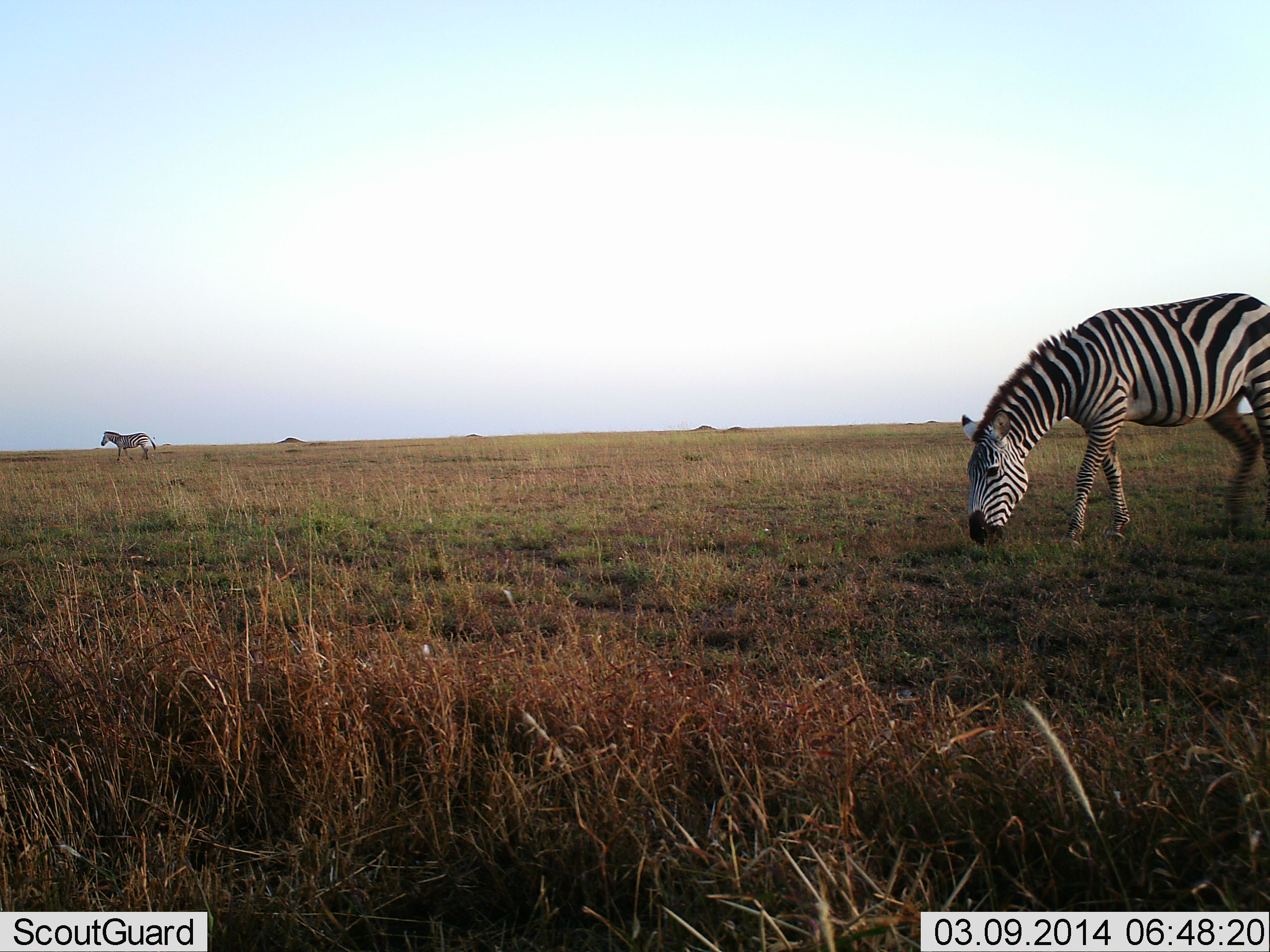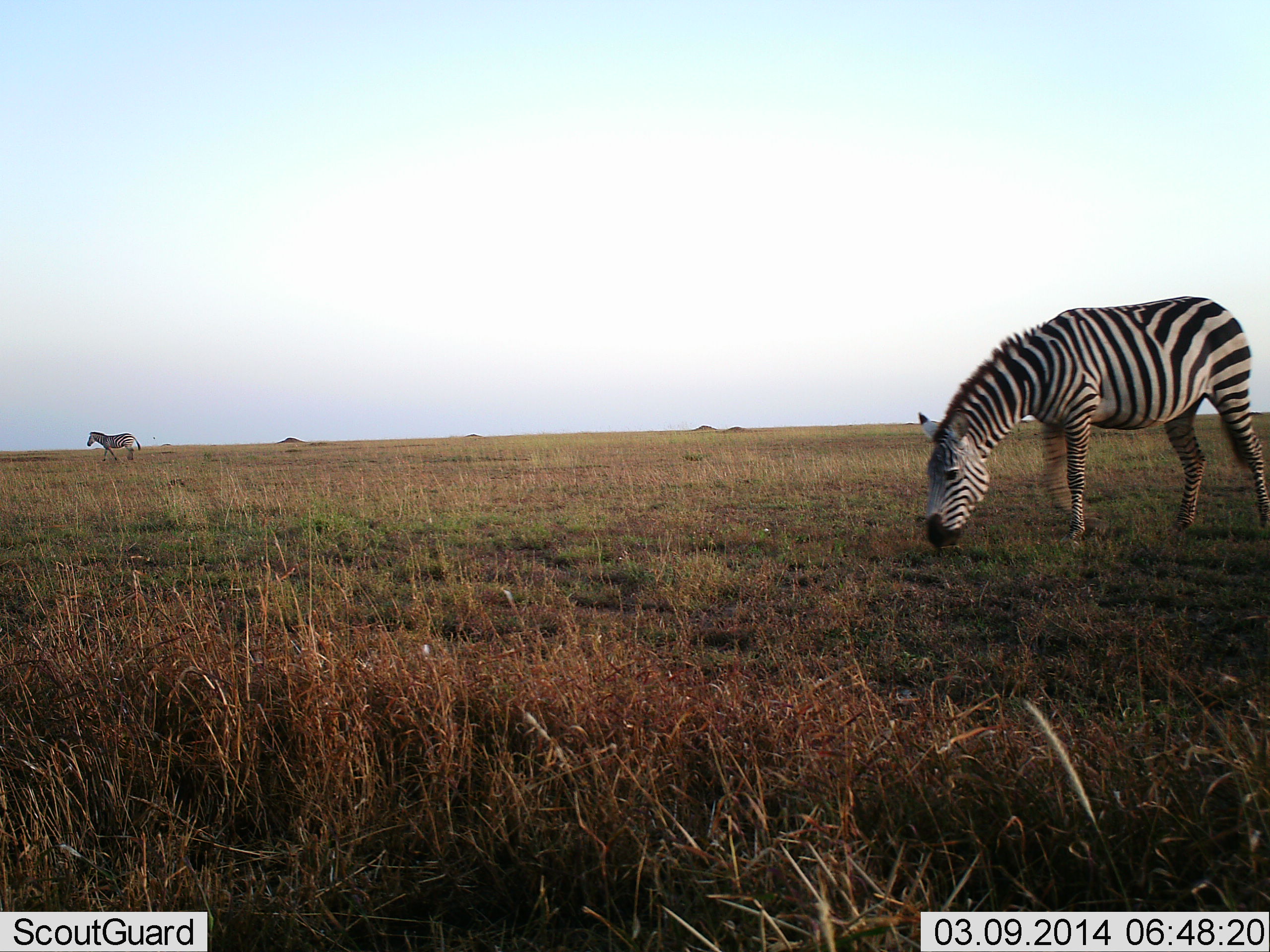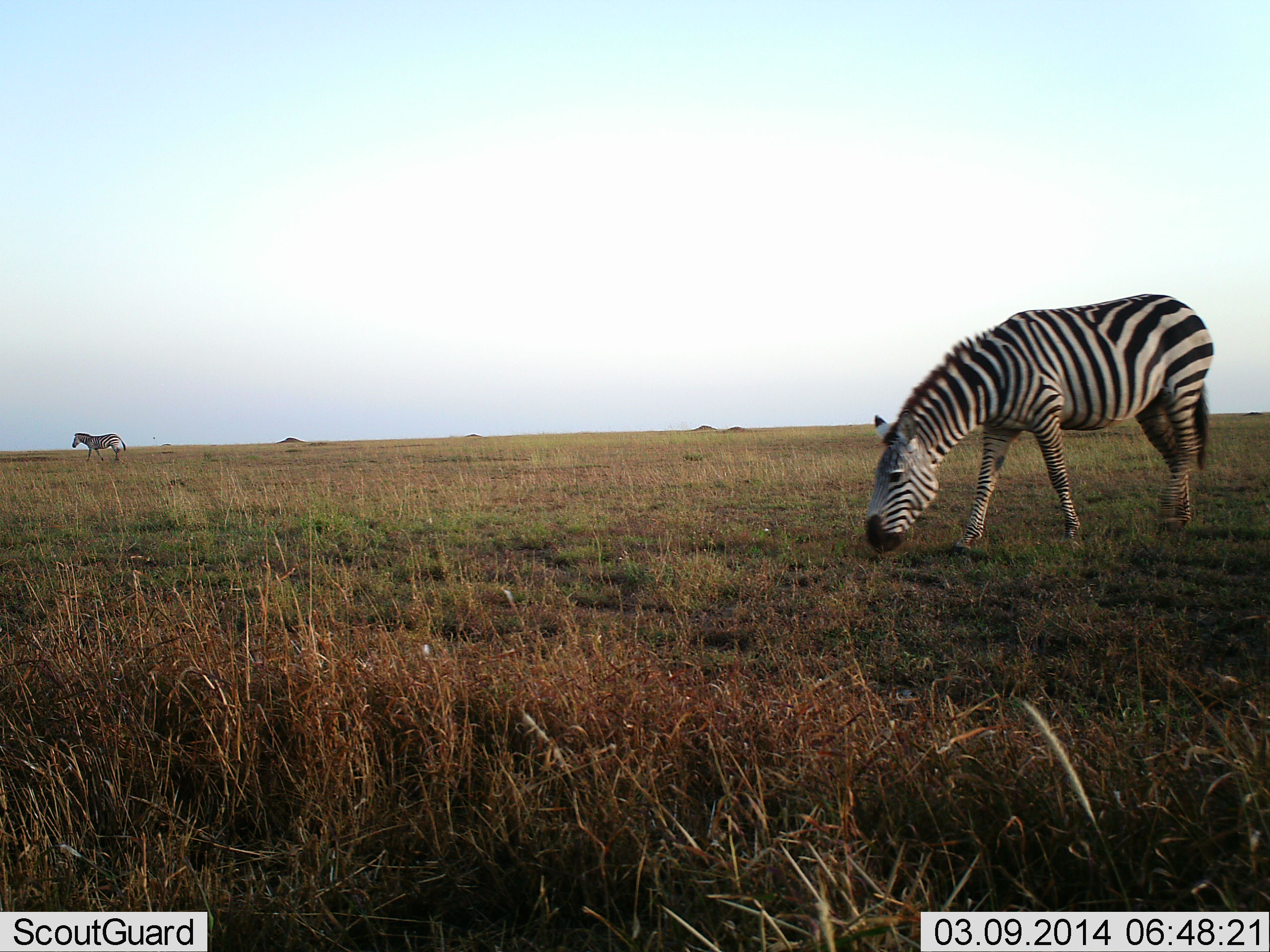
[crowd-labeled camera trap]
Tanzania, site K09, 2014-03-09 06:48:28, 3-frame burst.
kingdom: Animalia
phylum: Chordata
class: Mammalia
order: Perissodactyla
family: Equidae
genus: Equus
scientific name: Equus quagga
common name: plains zebra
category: zebra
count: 2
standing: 16%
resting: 0%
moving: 70%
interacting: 0%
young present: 0%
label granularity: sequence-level